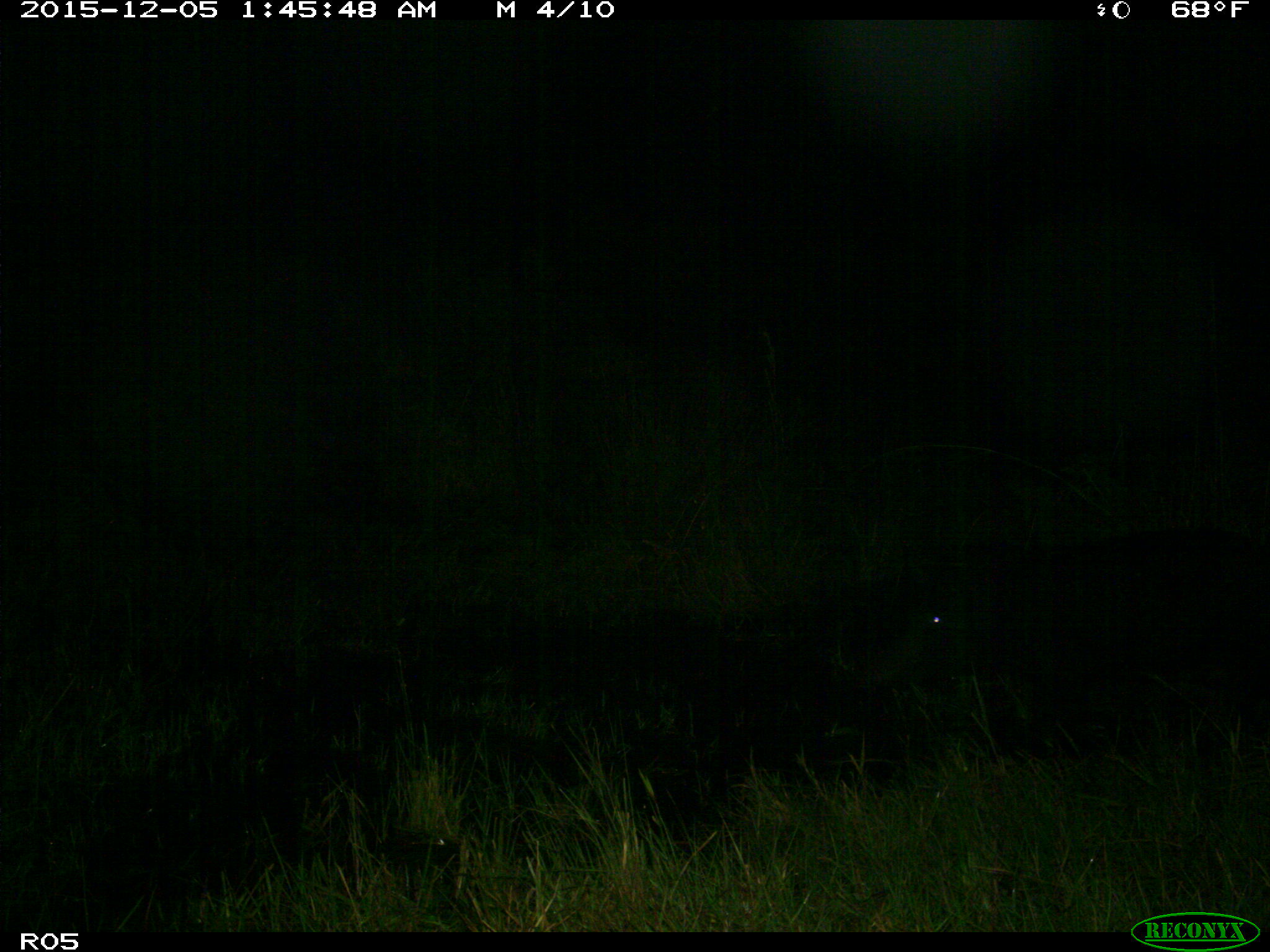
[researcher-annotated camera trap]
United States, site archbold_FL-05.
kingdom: Animalia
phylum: Chordata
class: Mammalia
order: Artiodactyla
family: Suidae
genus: Sus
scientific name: Sus scrofa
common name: wild boar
Sus scrofa (wild boar).